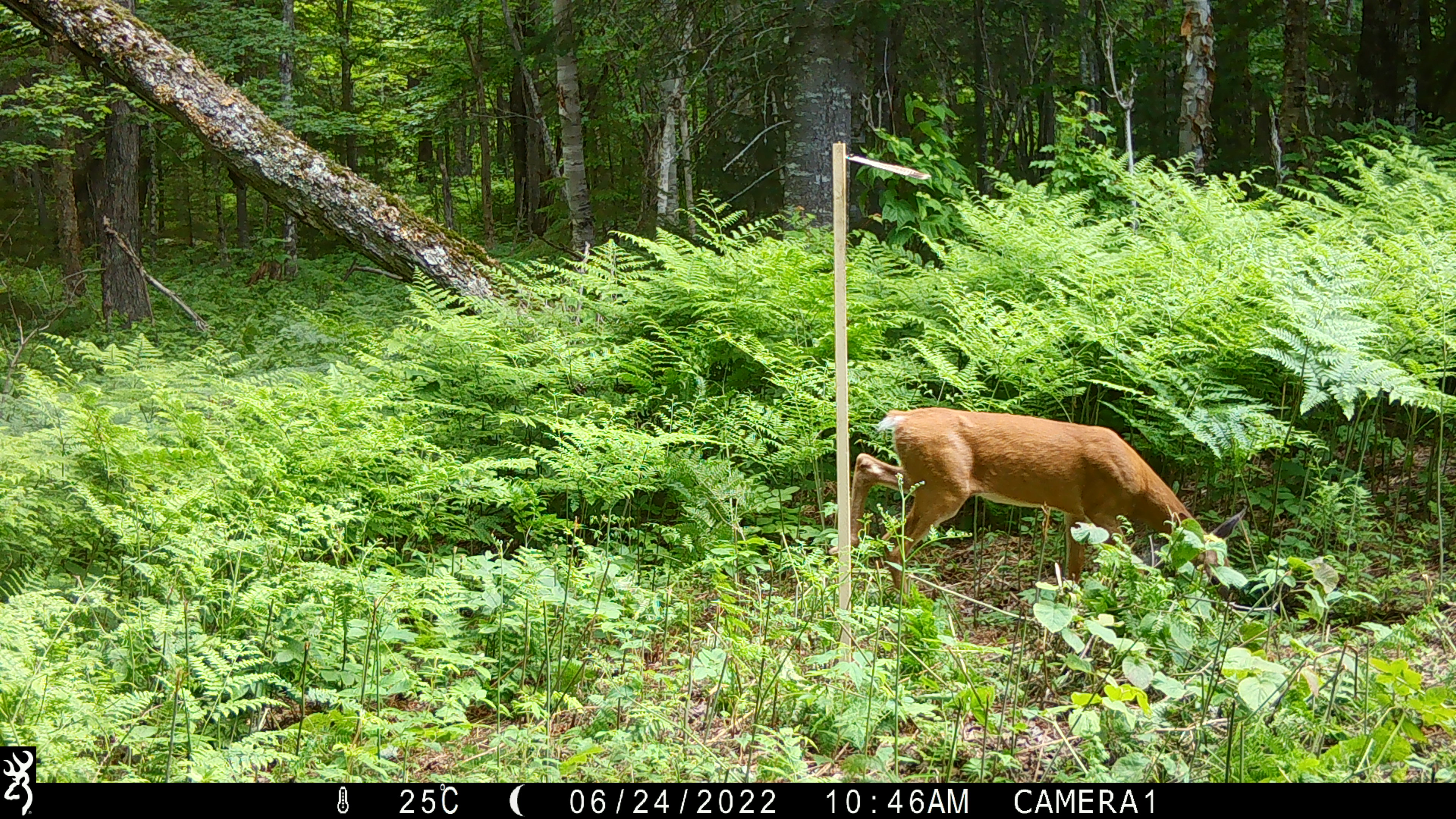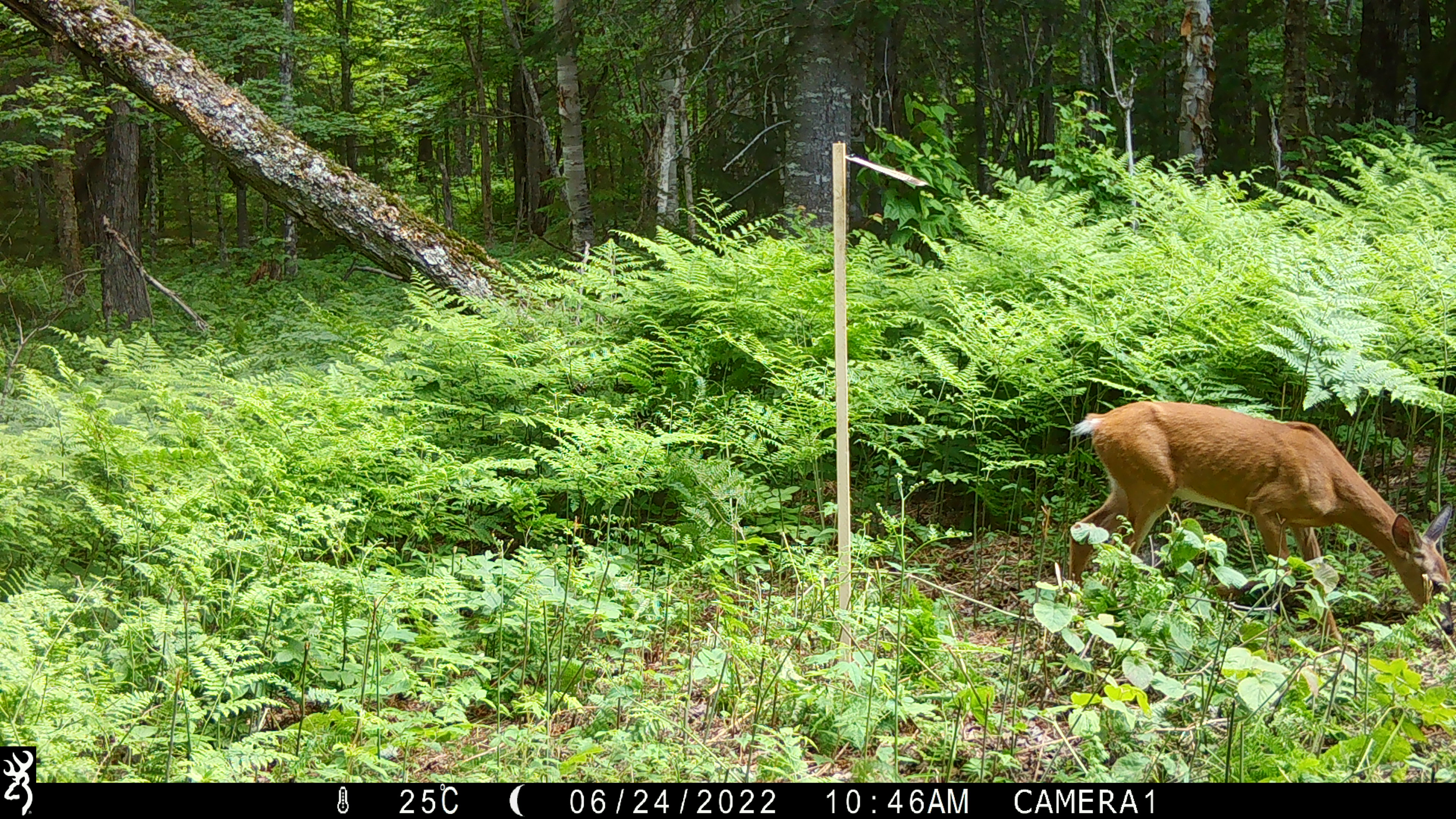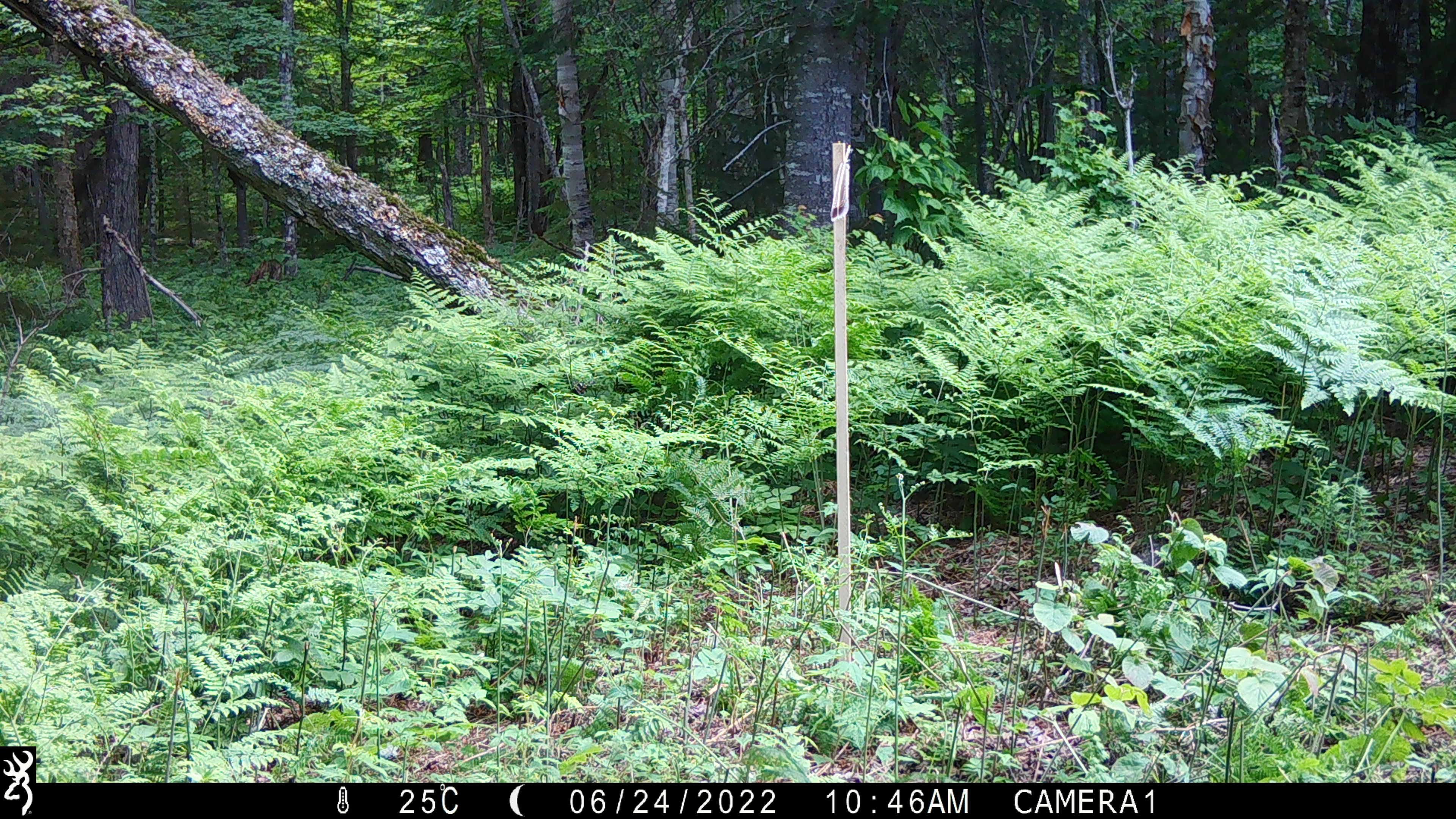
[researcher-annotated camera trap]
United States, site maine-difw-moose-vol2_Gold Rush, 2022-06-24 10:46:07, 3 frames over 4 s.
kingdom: Animalia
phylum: Chordata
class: Mammalia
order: Artiodactyla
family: Cervidae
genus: Odocoileus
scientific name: Odocoileus virginianus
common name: white-tailed deer